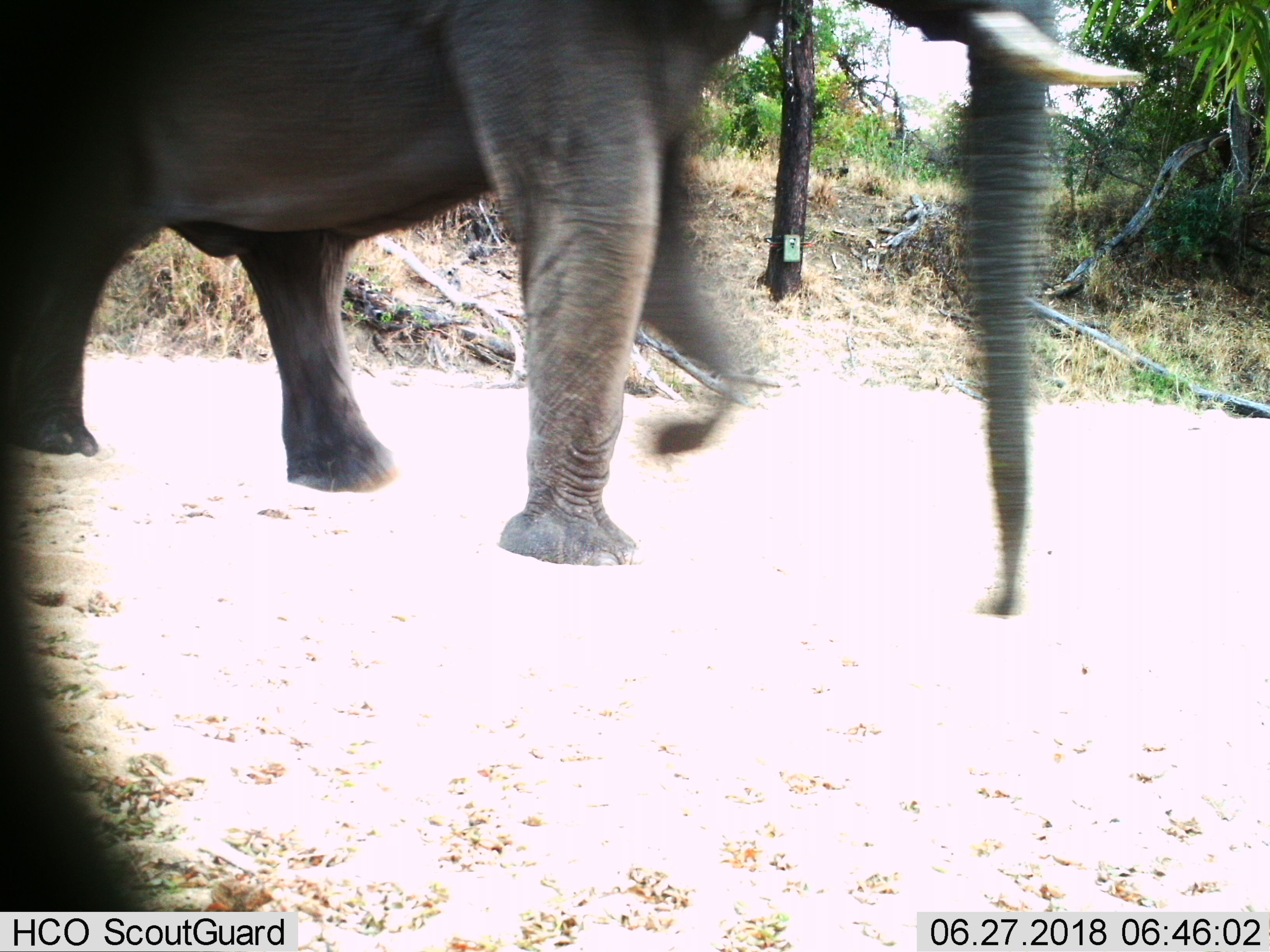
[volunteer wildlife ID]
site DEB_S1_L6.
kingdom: Animalia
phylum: Chordata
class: Mammalia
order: Proboscidea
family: Elephantidae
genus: Loxodonta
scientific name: Loxodonta africana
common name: african bush elephant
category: elephant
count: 1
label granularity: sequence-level